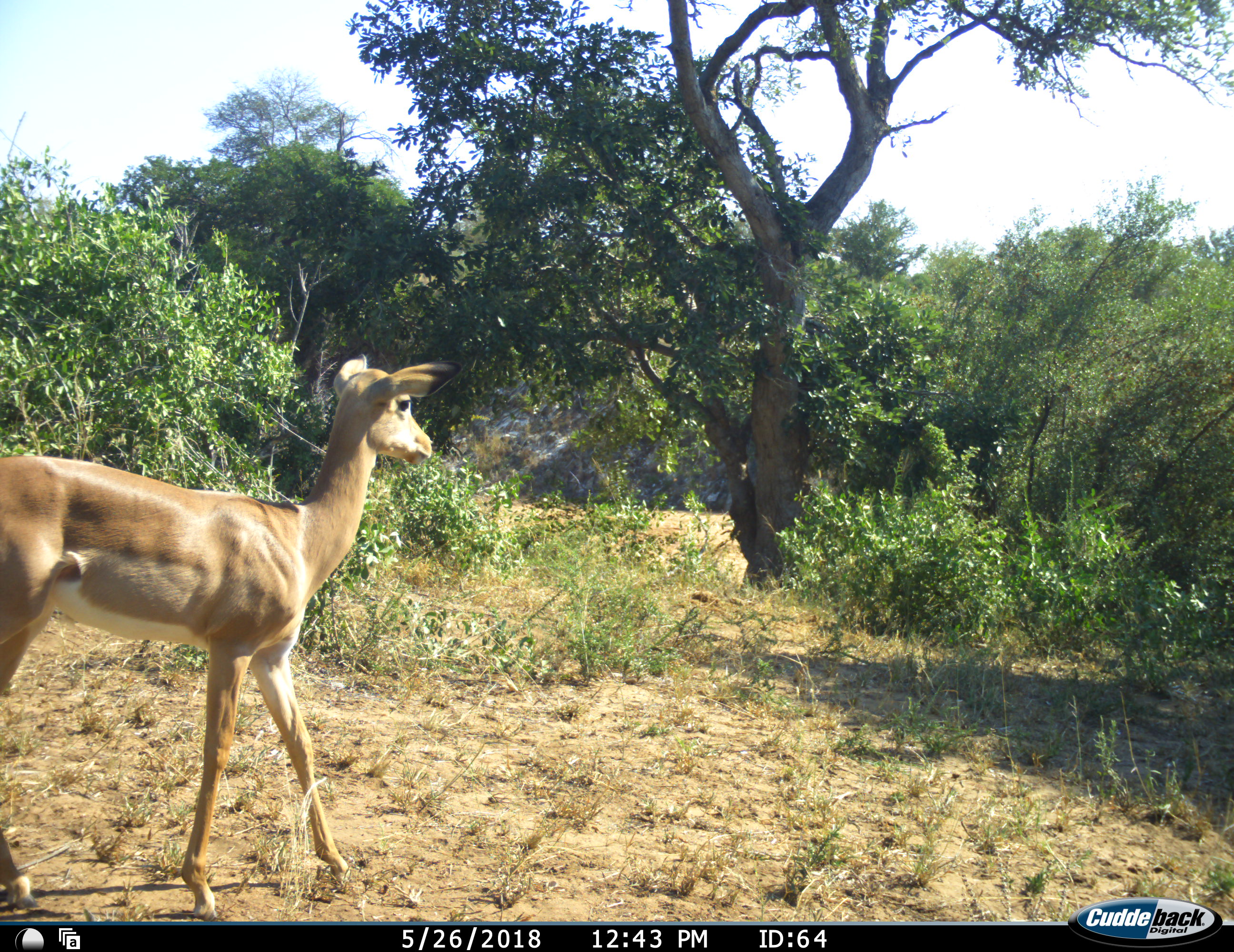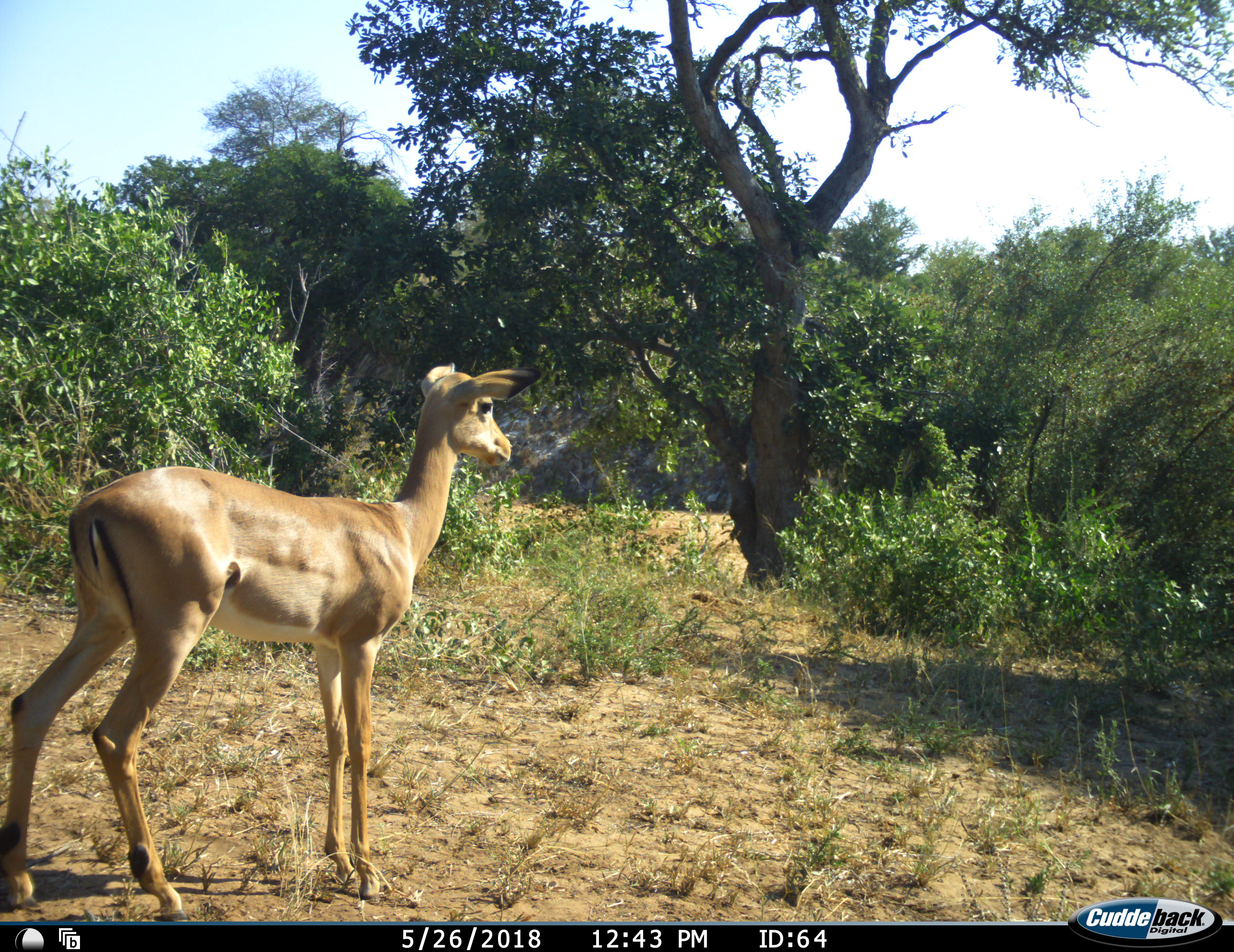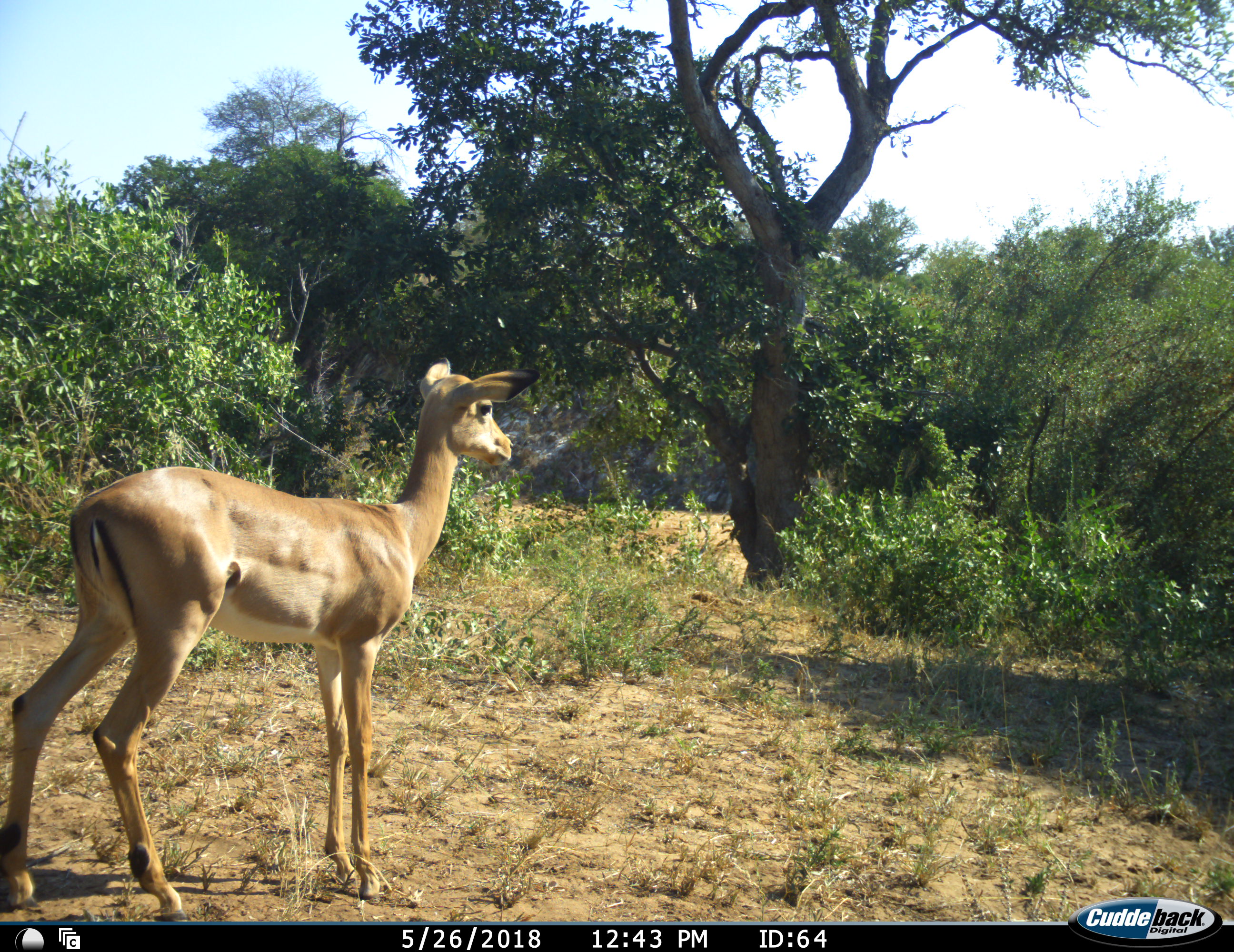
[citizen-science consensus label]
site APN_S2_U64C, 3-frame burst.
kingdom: Animalia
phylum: Chordata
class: Mammalia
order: Artiodactyla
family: Bovidae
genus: Aepyceros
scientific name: Aepyceros melampus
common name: impala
Impala (Aepyceros melampus), count 1. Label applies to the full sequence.